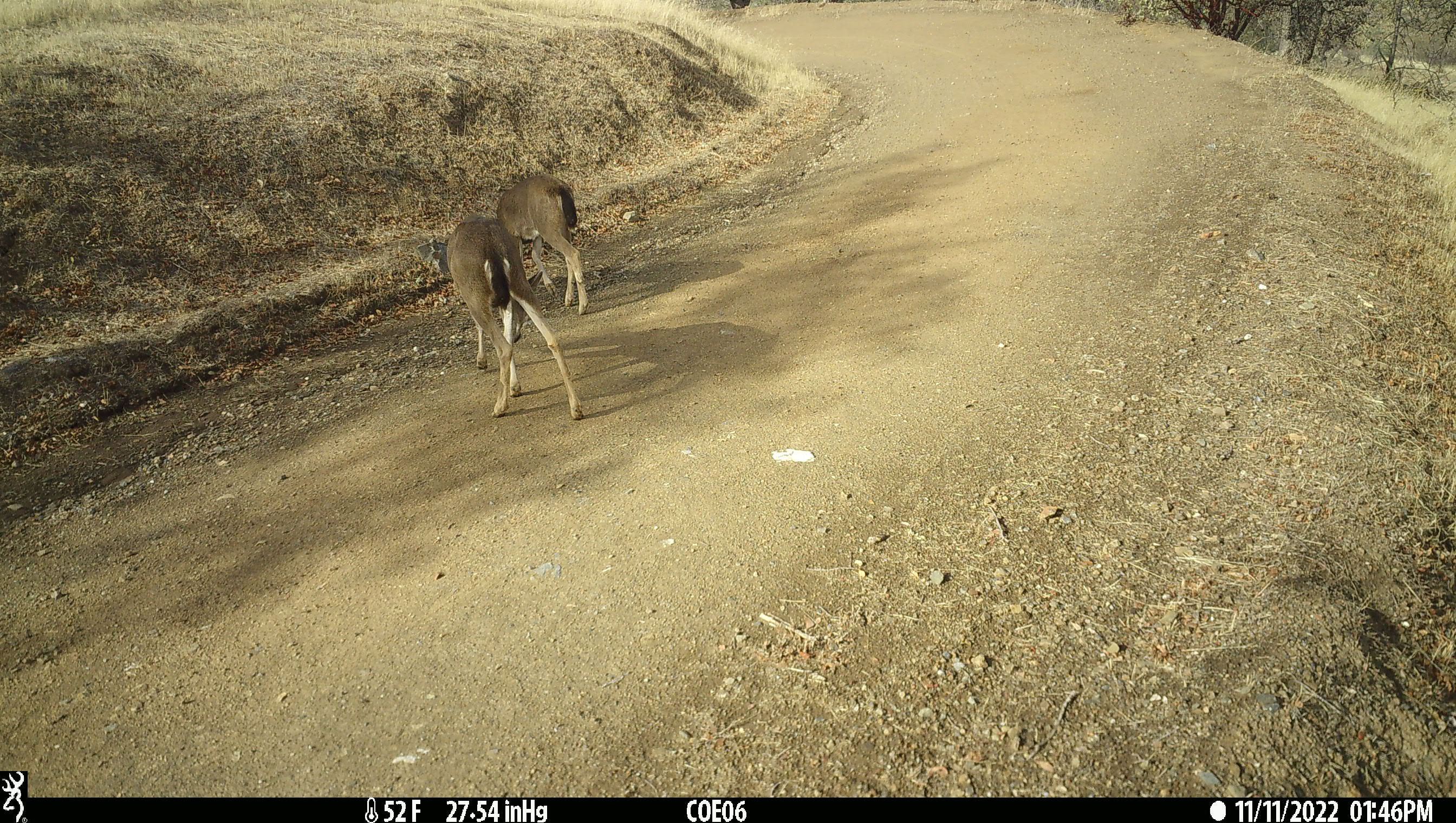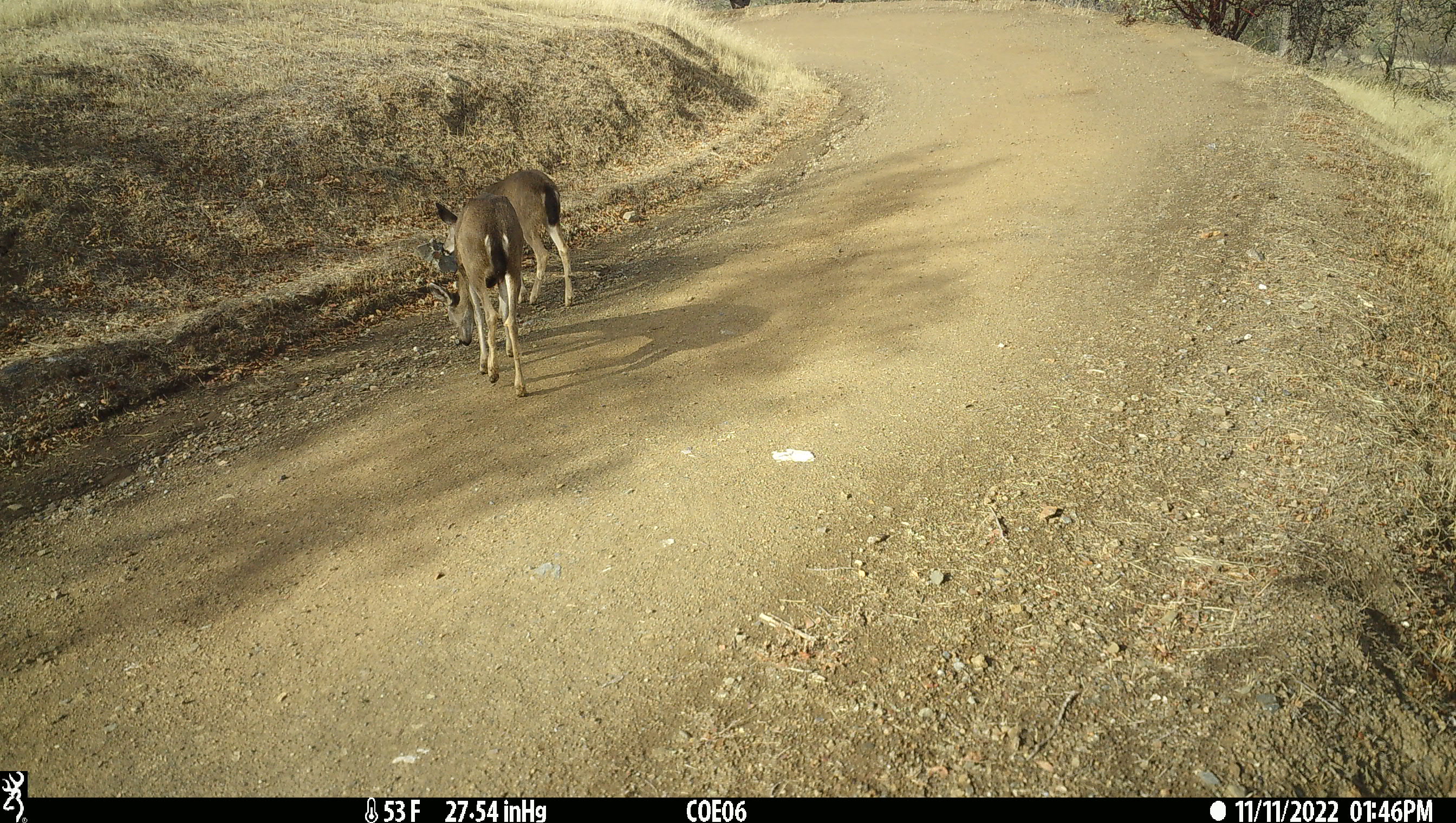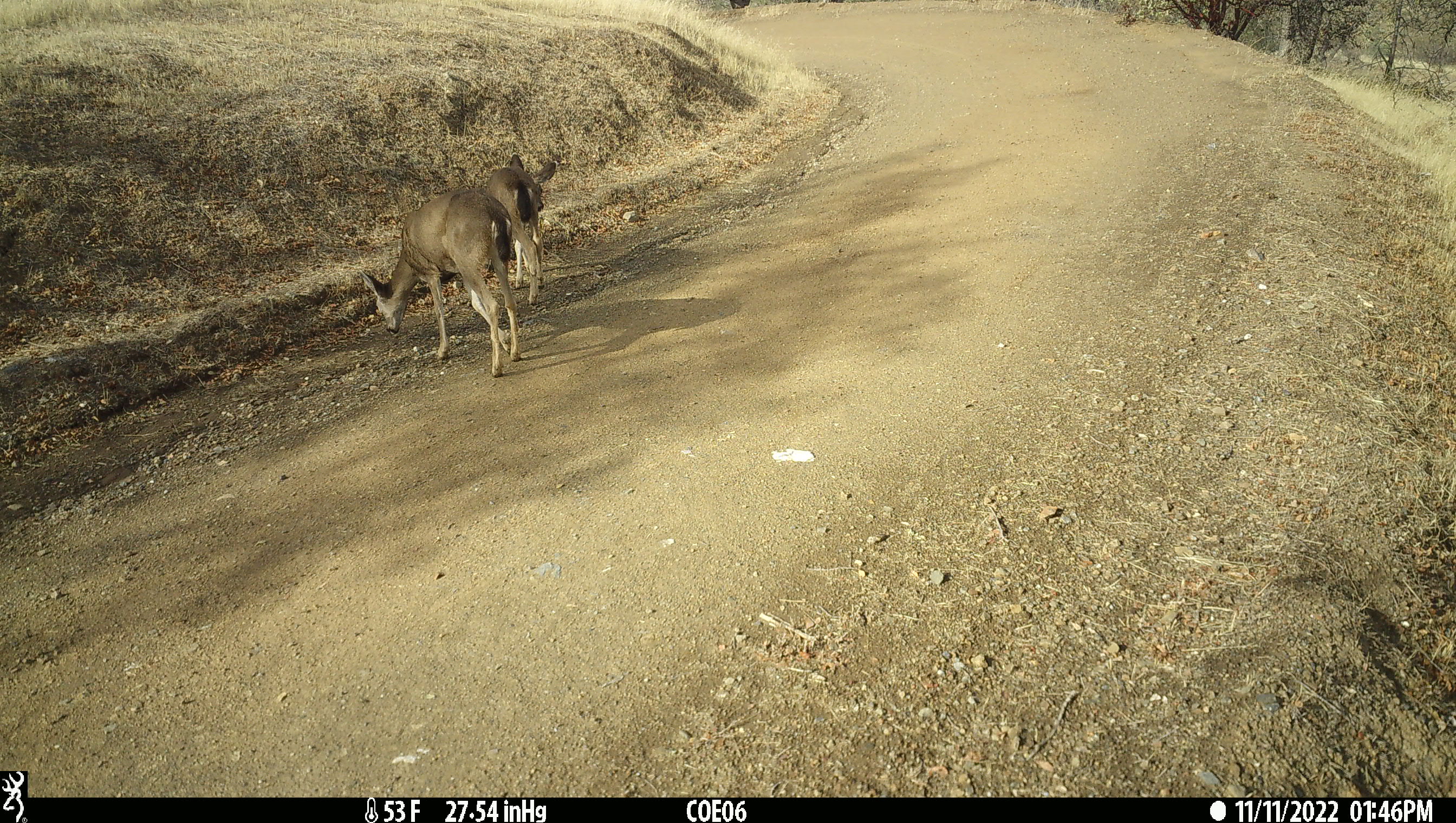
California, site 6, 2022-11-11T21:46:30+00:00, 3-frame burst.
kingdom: Animalia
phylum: Chordata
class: Mammalia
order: Artiodactyla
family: Cervidae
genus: Odocoileus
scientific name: Odocoileus hemionus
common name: mule deer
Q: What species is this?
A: Mule deer (Odocoileus hemionus).